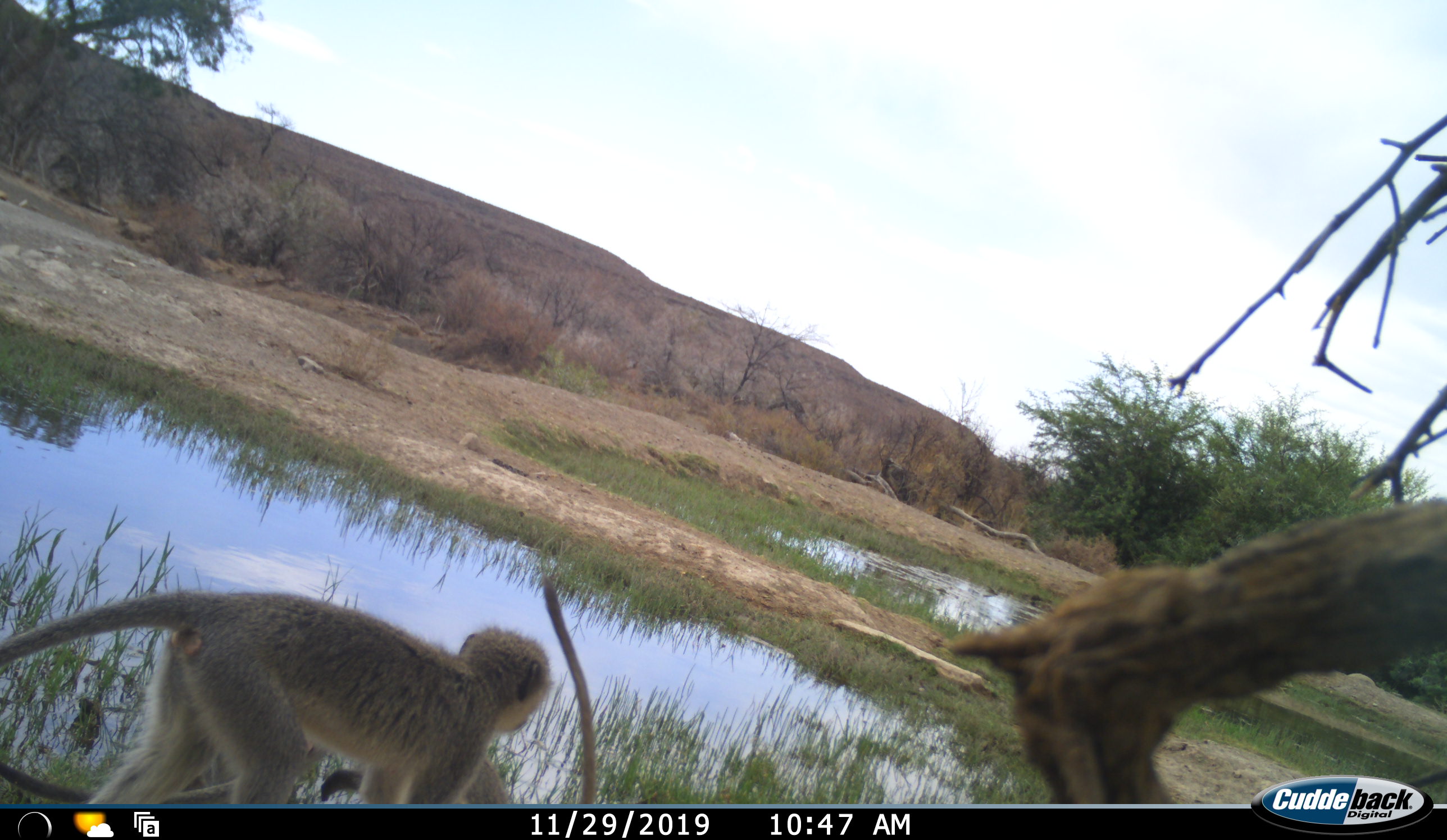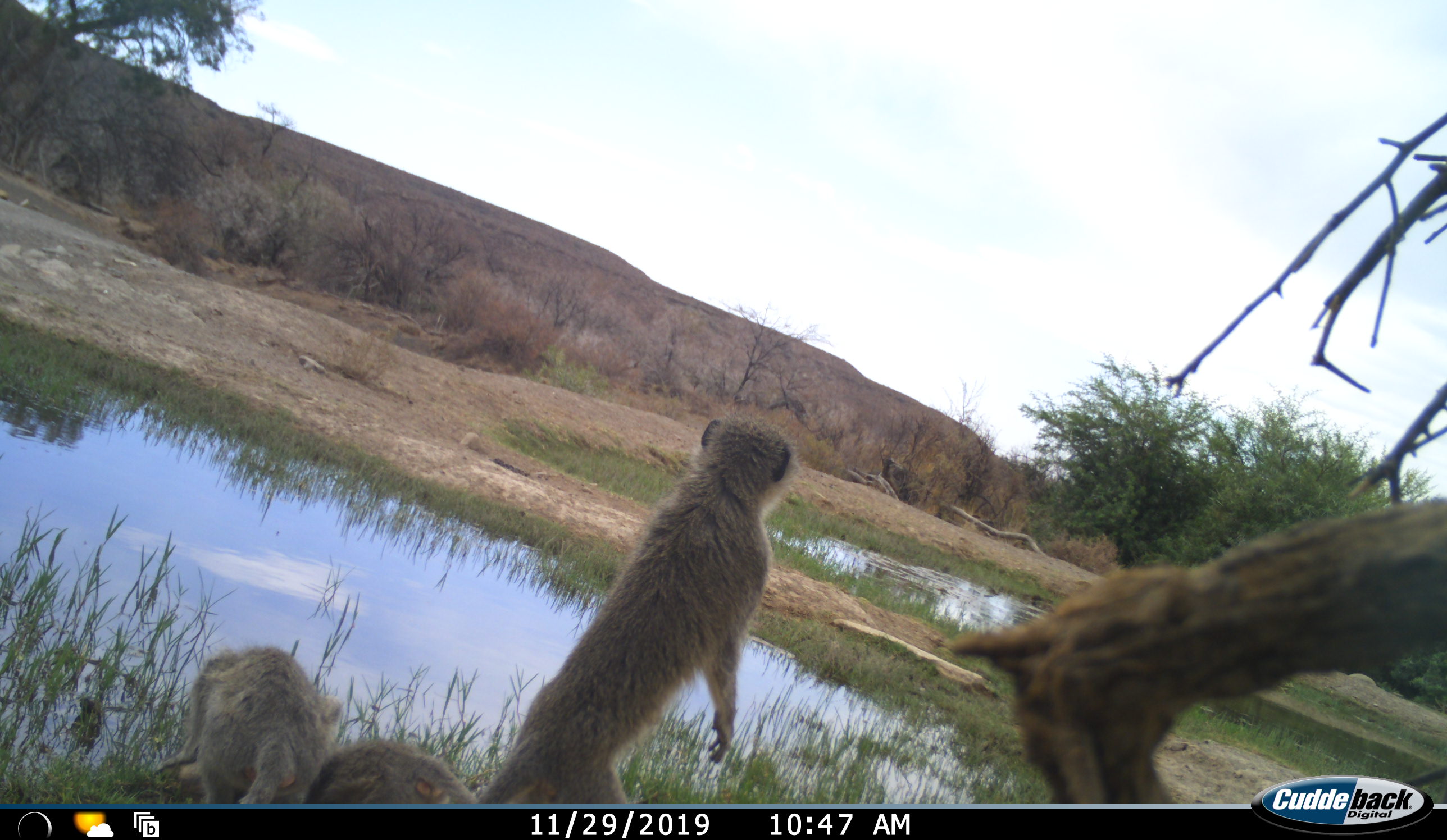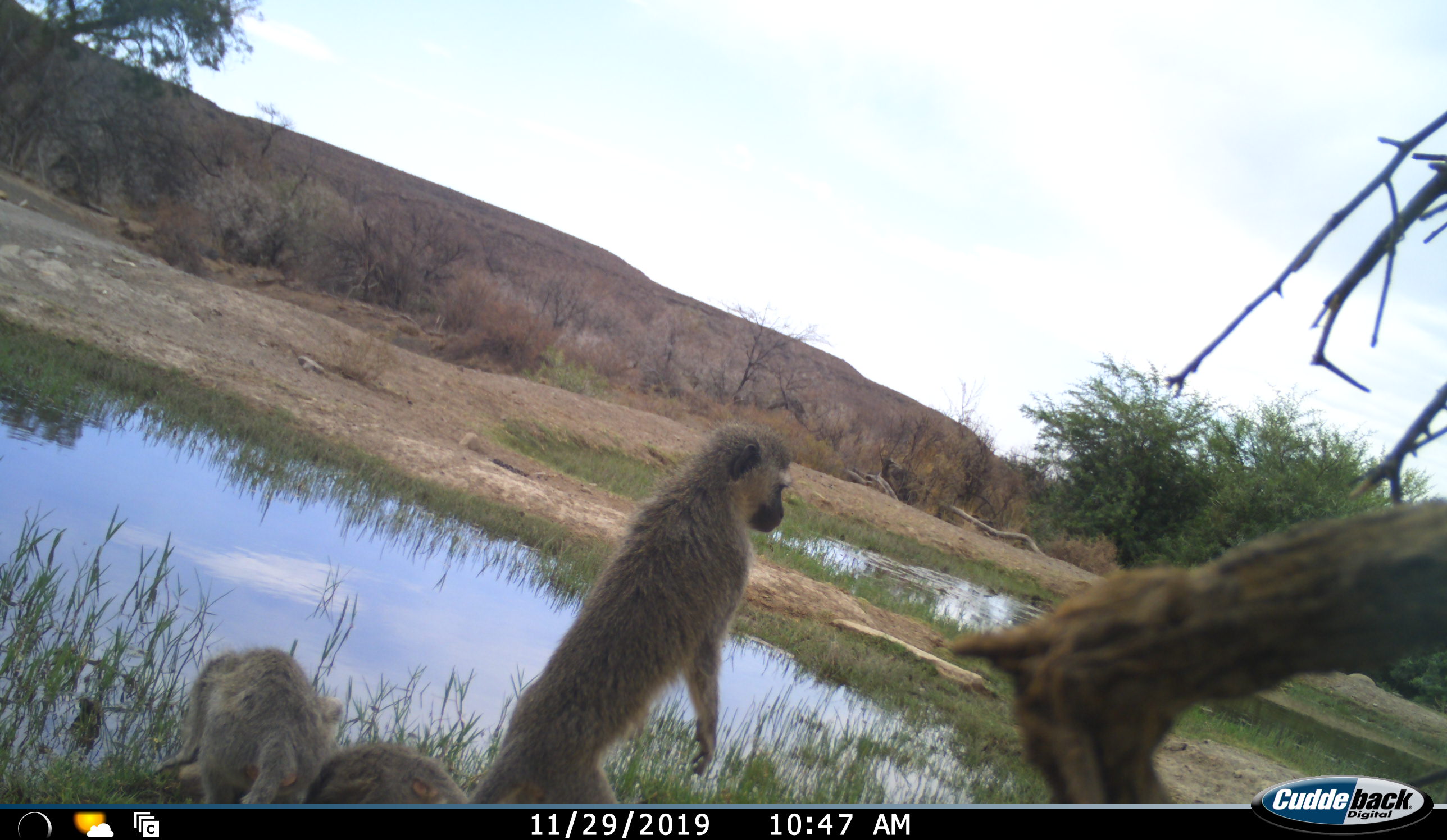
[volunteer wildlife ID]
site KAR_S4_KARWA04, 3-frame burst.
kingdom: Animalia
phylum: Chordata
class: Mammalia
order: Primates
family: Cercopithecidae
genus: Chlorocebus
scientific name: Chlorocebus pygerythrus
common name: vervet monkey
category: monkeyvervet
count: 3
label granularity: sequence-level